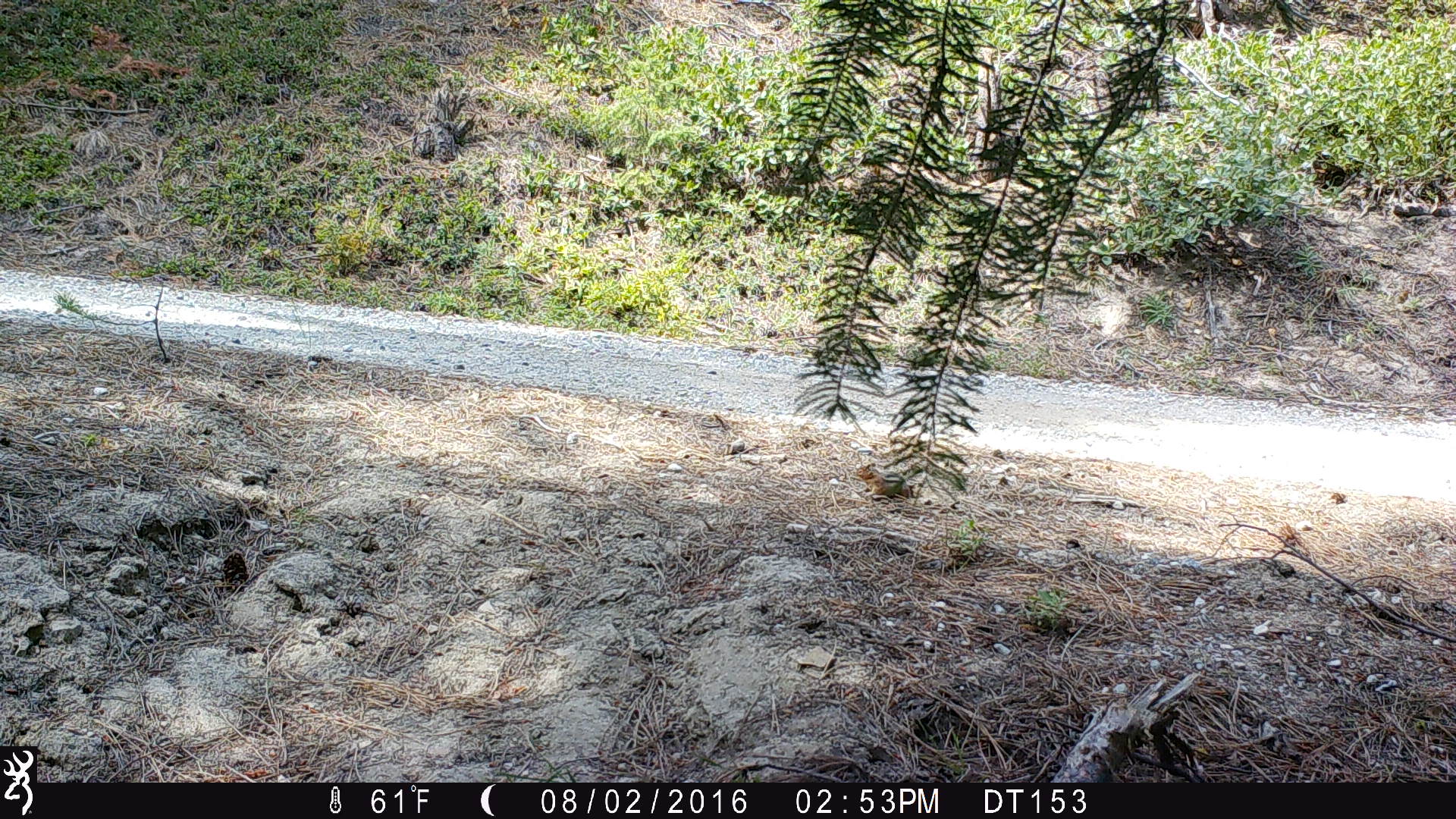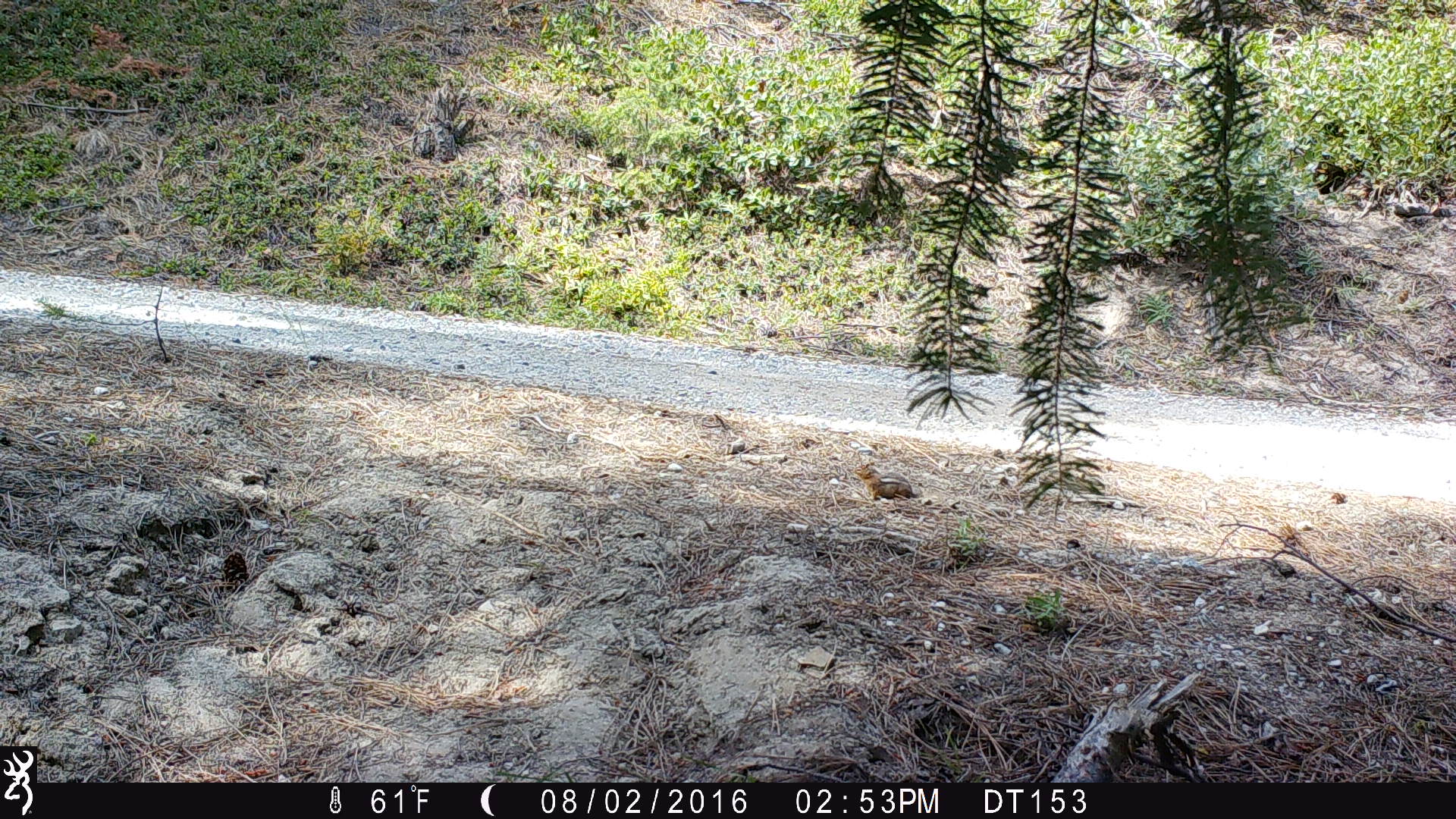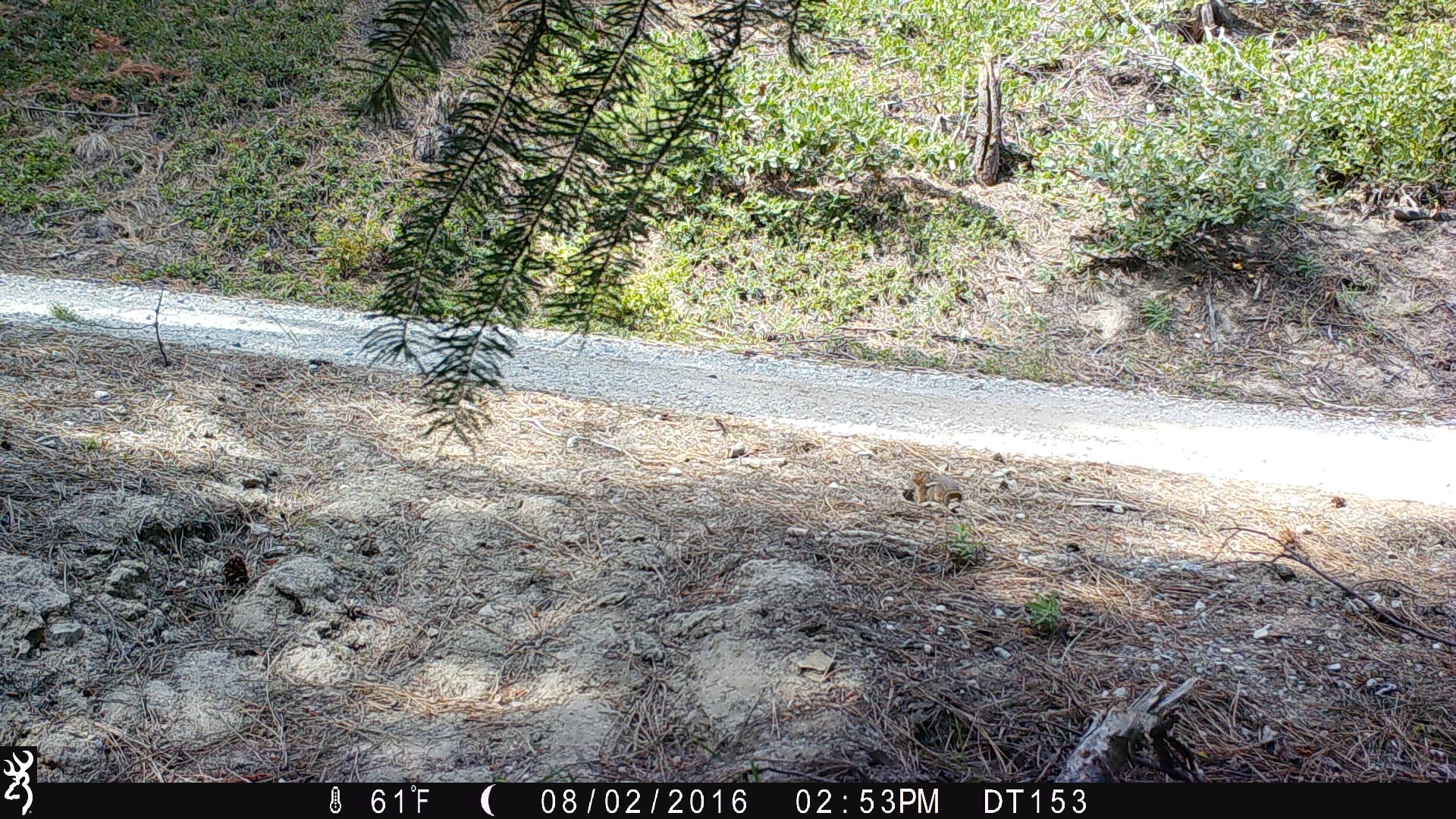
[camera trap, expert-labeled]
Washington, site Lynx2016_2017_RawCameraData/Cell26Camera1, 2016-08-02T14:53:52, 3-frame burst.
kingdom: Animalia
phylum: Chordata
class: Mammalia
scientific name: Mammalia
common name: small mammal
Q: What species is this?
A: Small mammal (Mammalia).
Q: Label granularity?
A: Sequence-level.